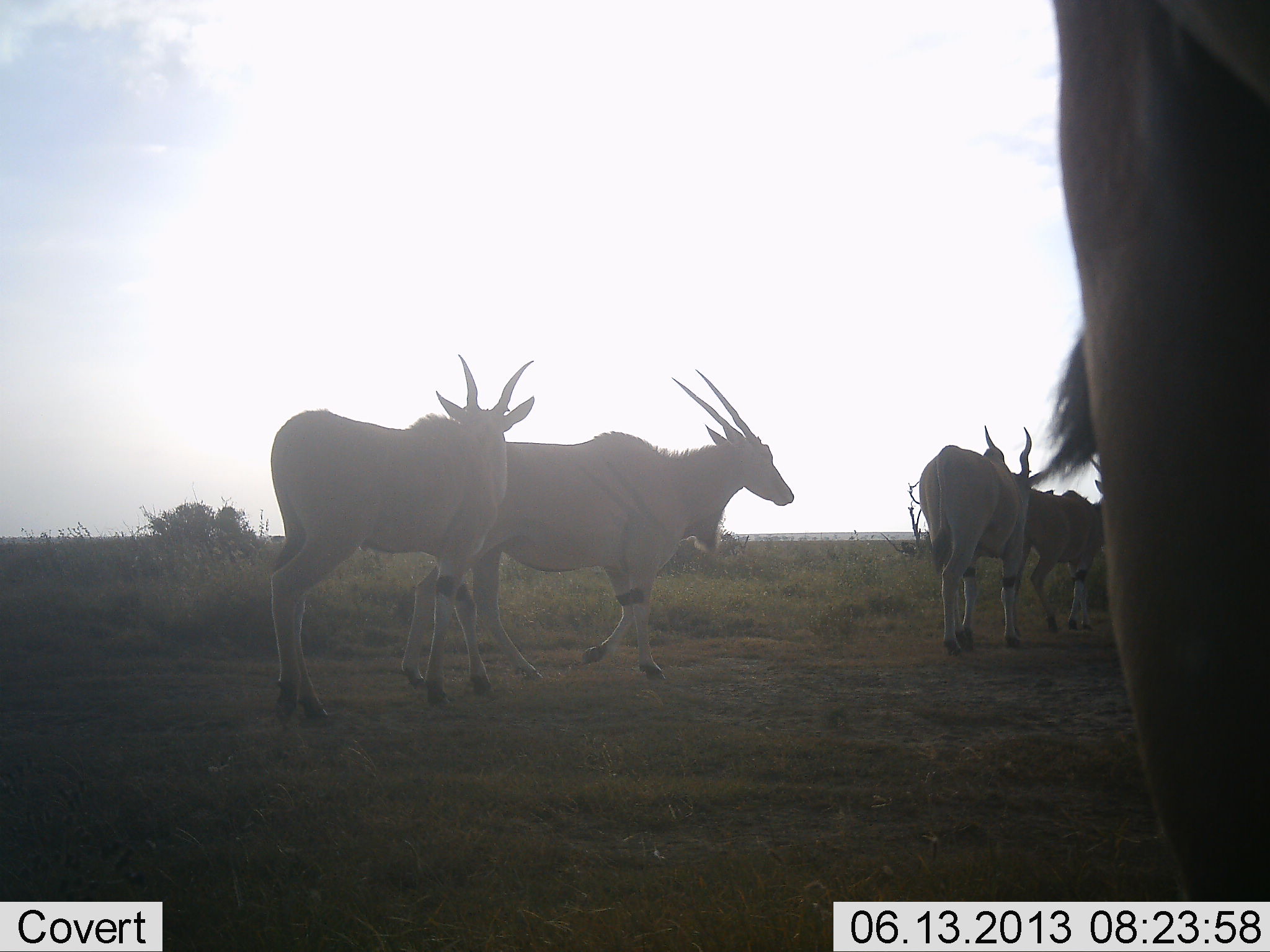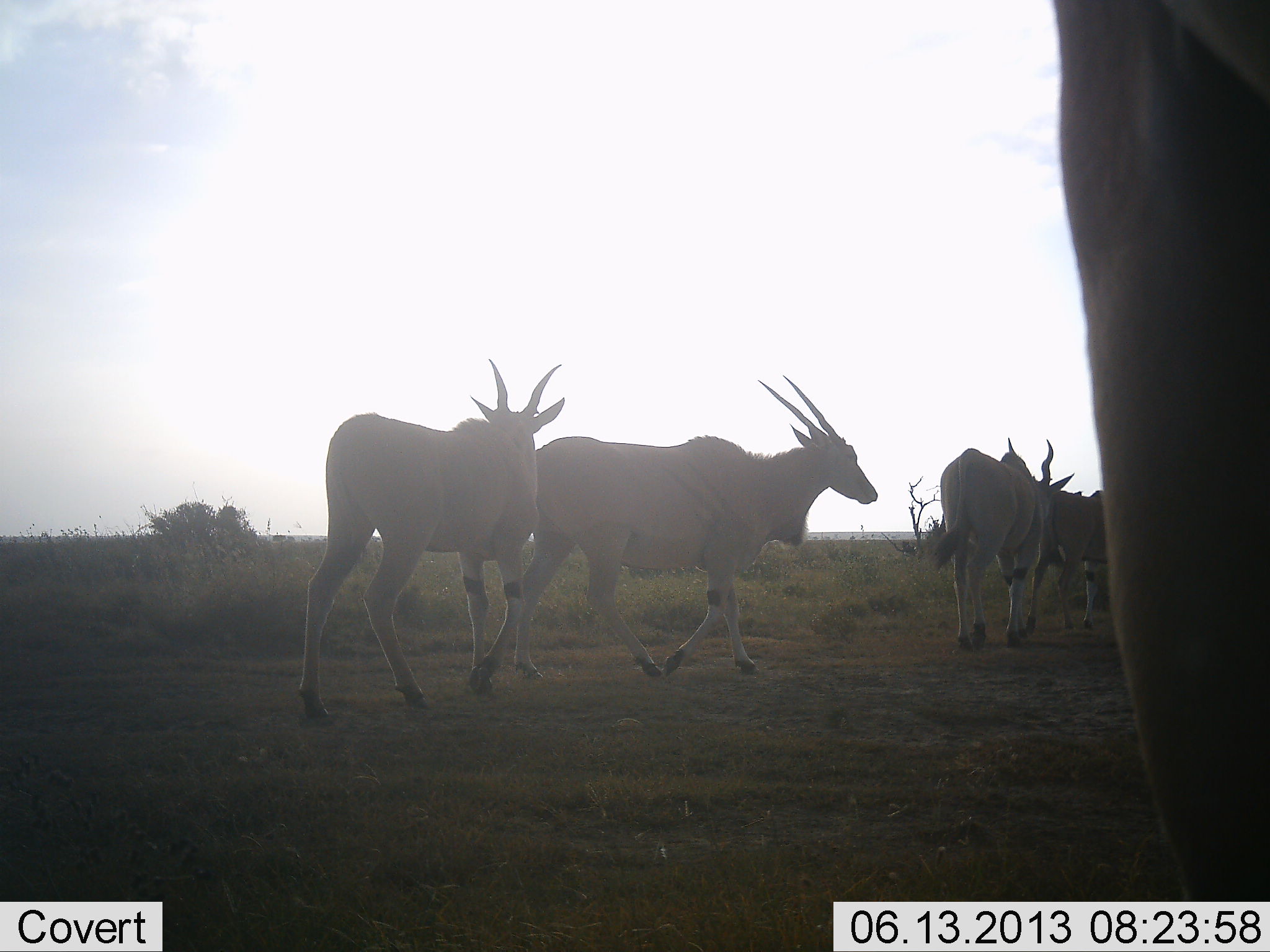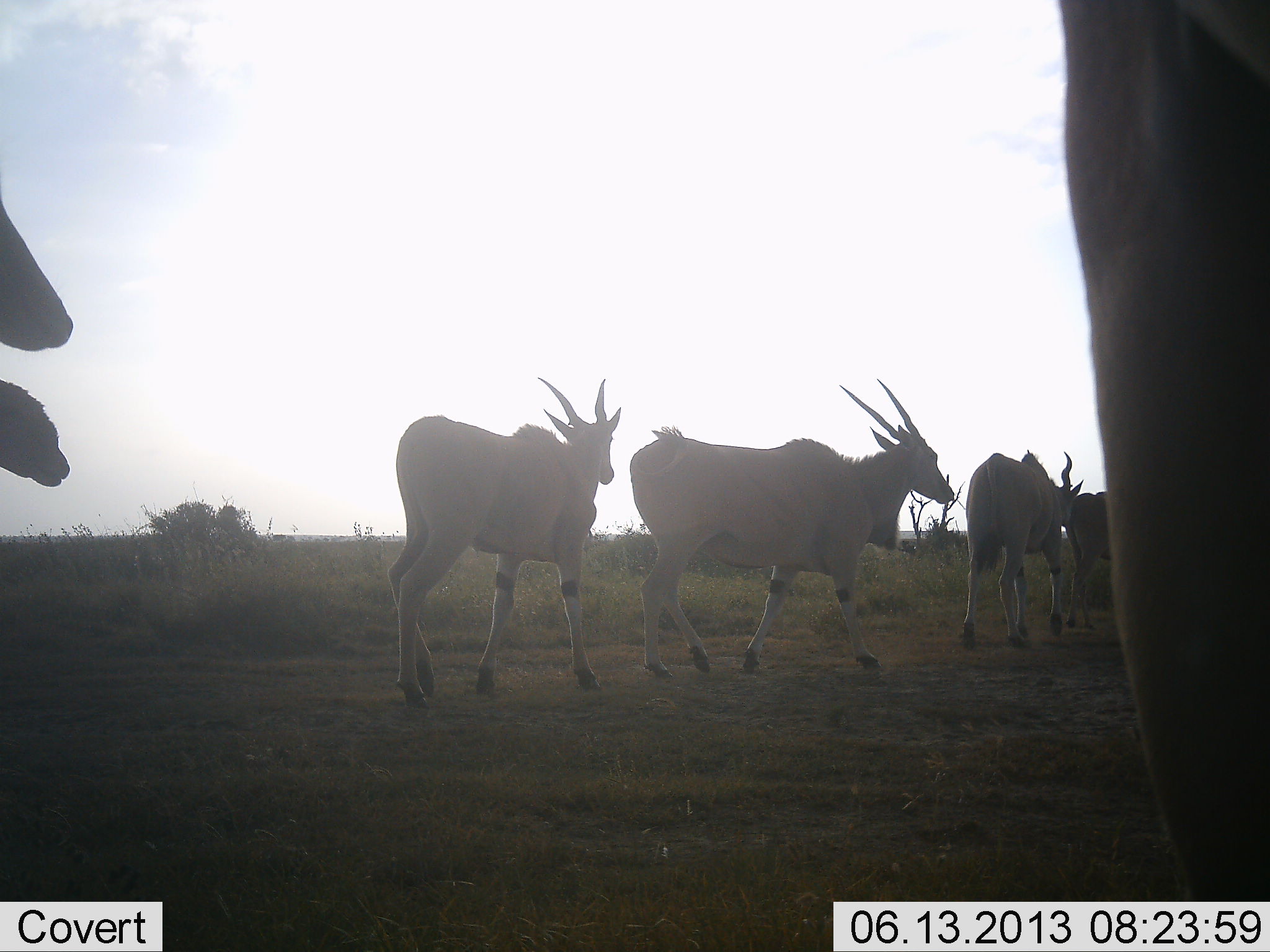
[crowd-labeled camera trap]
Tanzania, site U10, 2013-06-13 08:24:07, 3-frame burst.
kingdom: Animalia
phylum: Chordata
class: Mammalia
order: Artiodactyla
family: Bovidae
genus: Tragelaphus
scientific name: Tragelaphus oryx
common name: eland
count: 7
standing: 23%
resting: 0%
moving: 95%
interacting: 5%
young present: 0%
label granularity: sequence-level